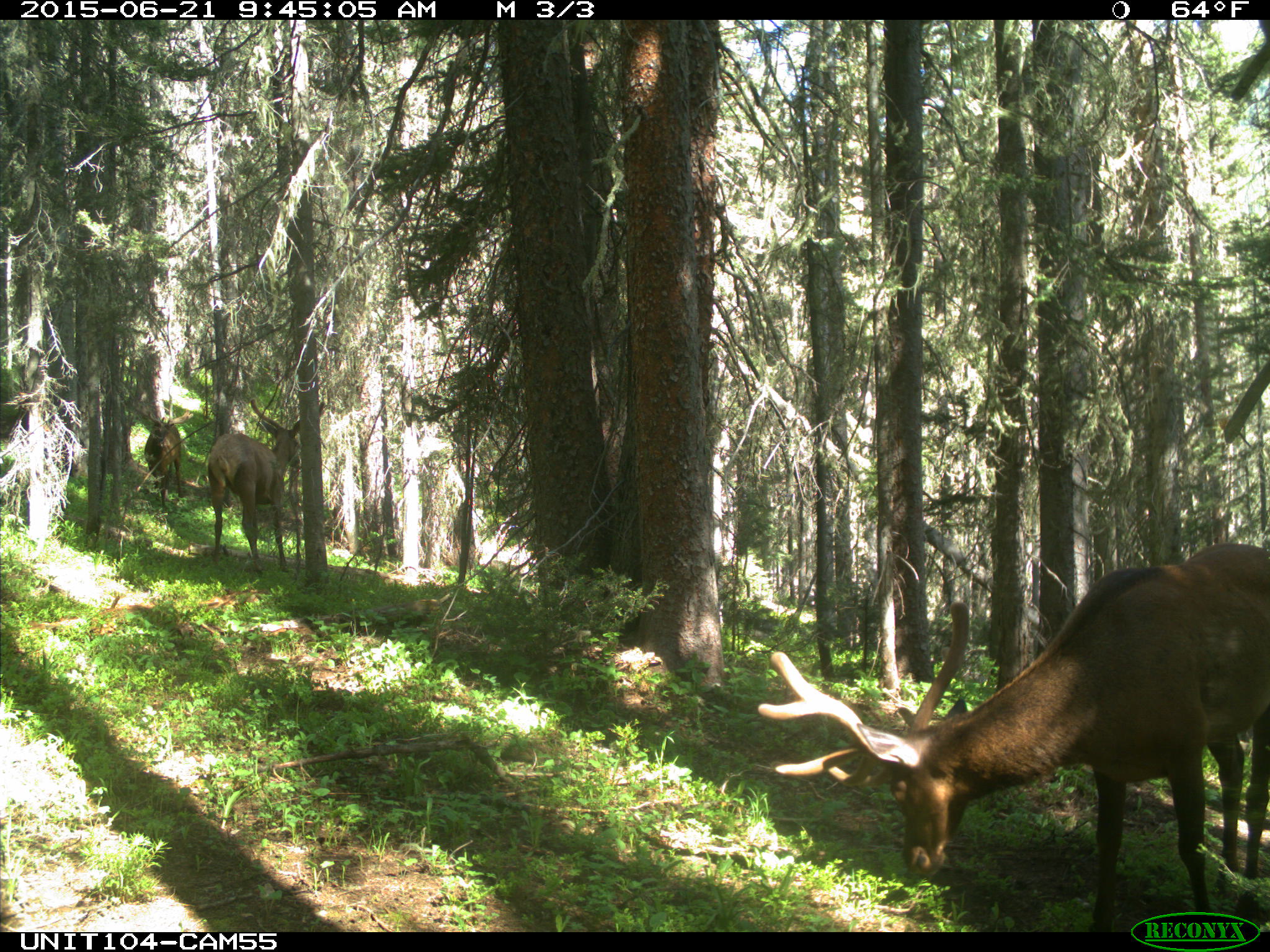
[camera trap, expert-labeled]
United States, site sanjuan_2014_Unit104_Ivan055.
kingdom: Animalia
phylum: Chordata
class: Mammalia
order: Artiodactyla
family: Cervidae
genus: Cervus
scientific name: Cervus elaphus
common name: red deer